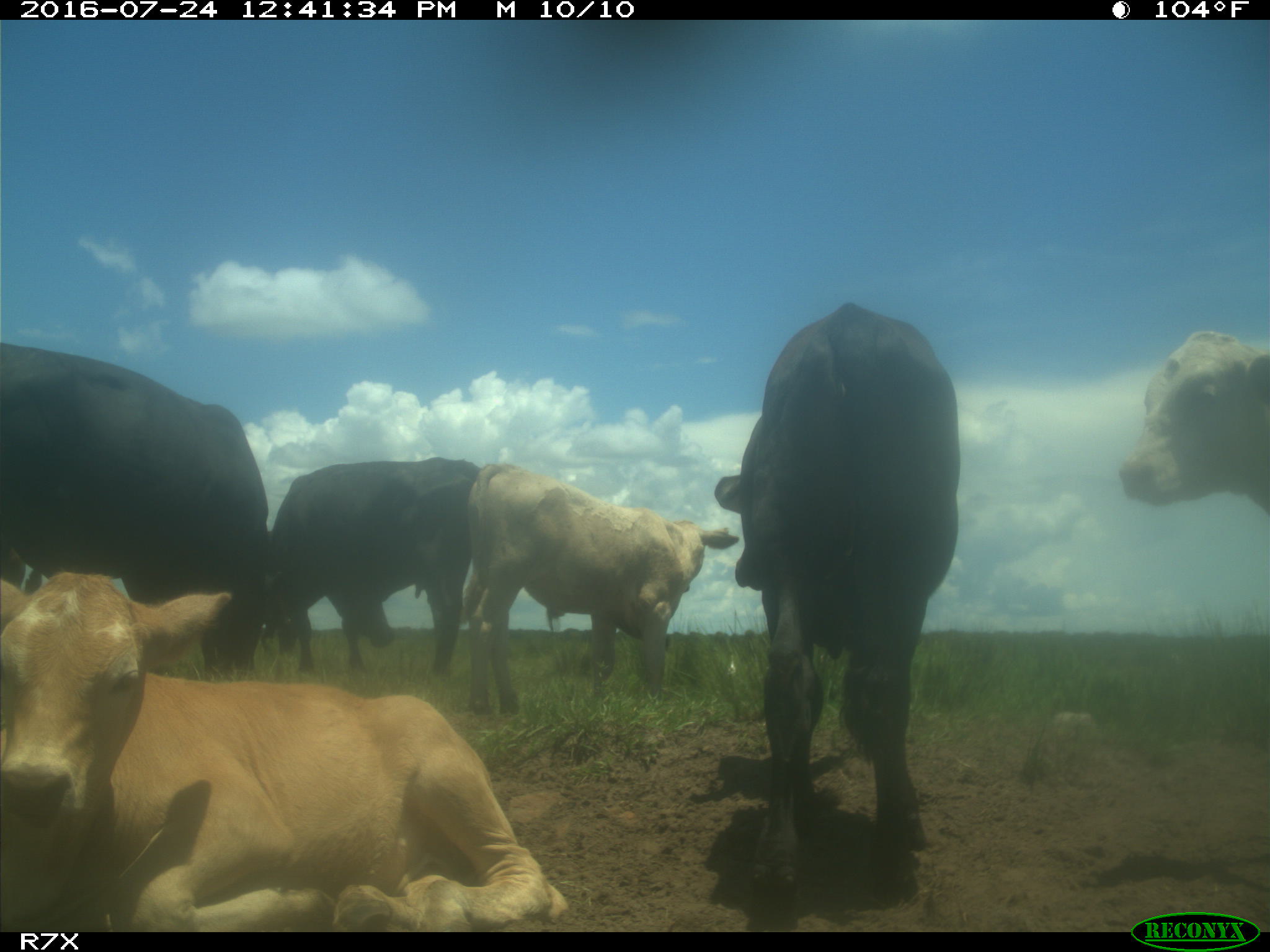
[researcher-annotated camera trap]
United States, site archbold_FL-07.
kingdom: Animalia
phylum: Chordata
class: Mammalia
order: Artiodactyla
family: Bovidae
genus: Bos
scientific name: Bos taurus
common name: domestic cow